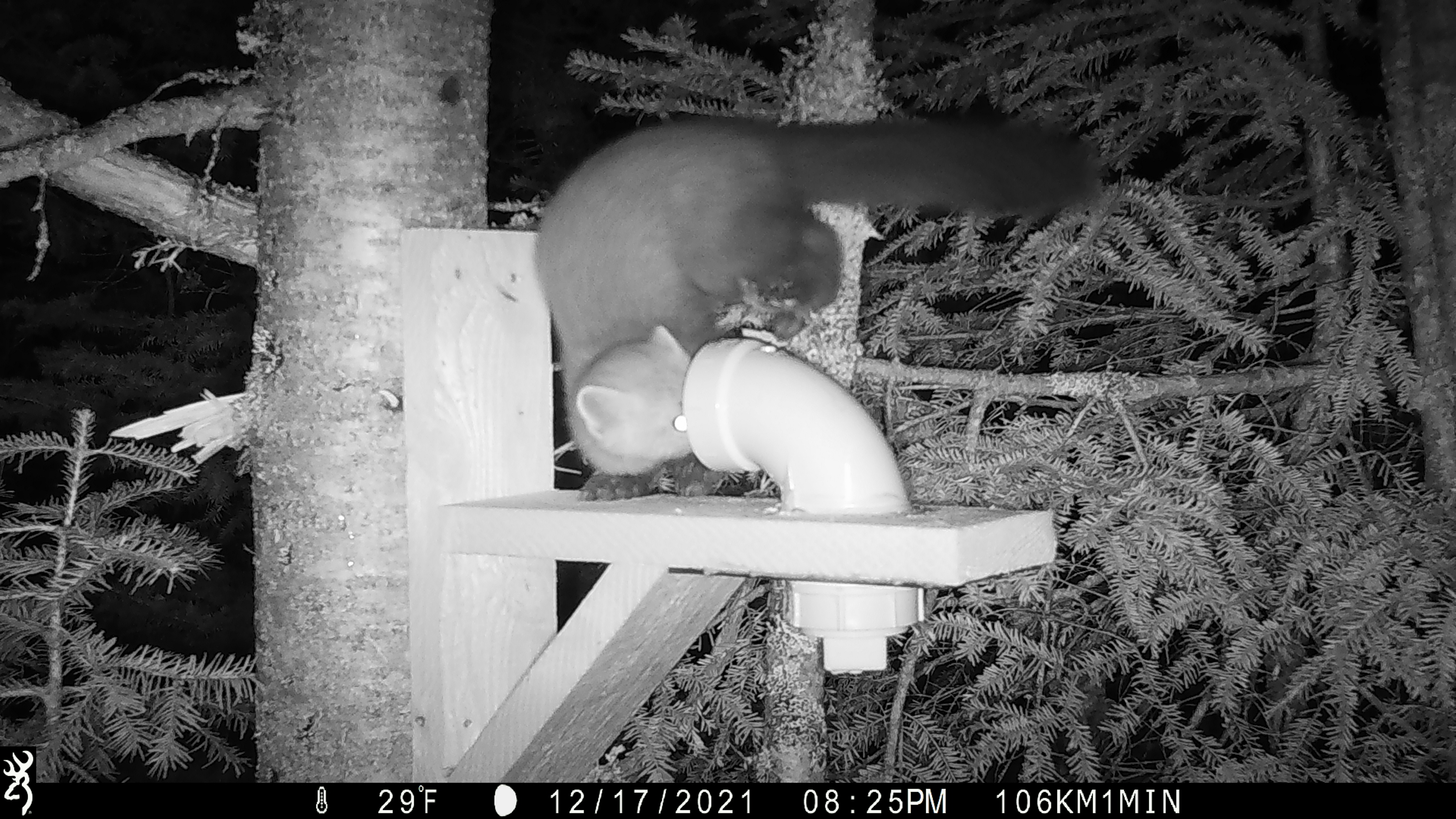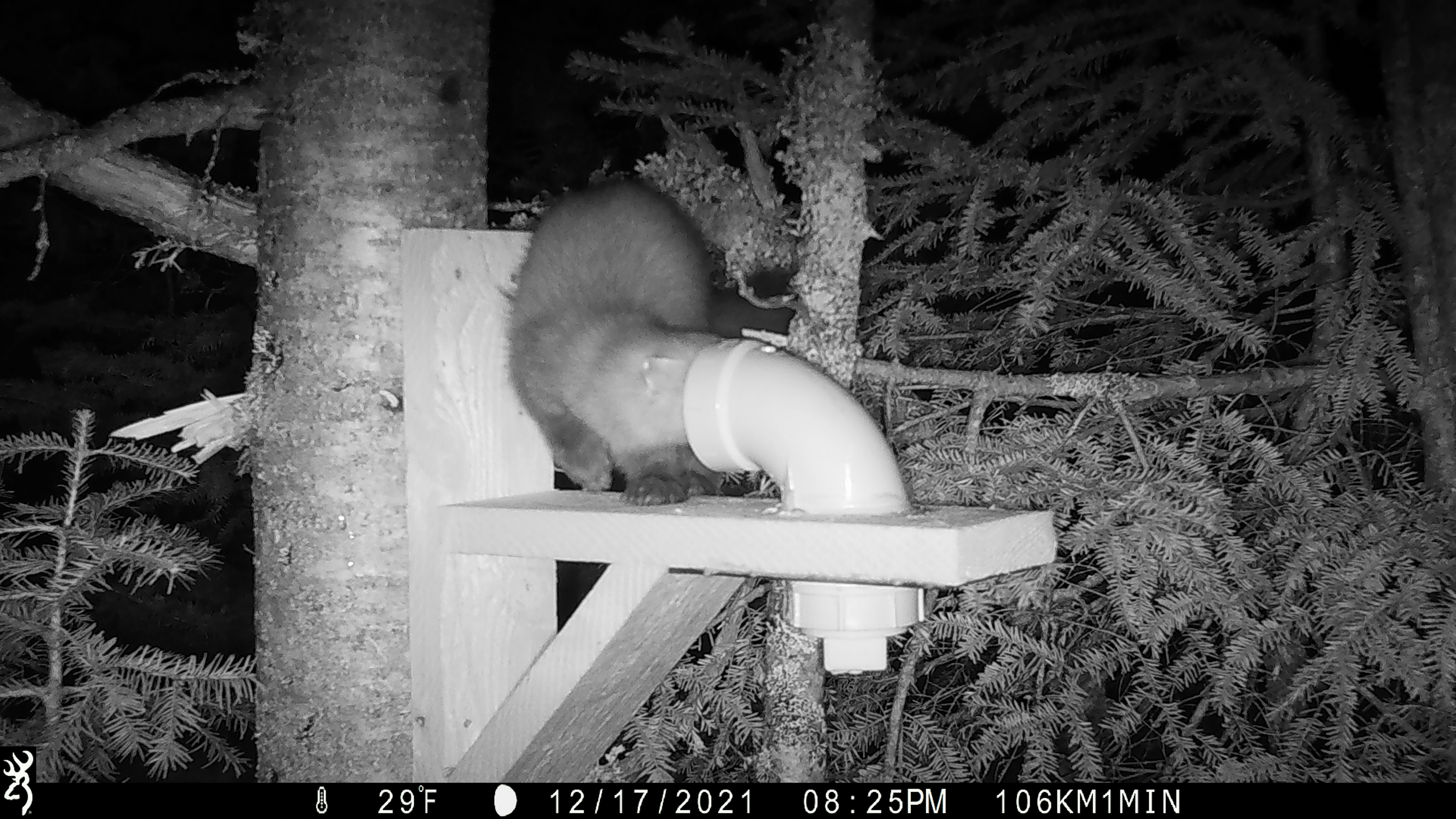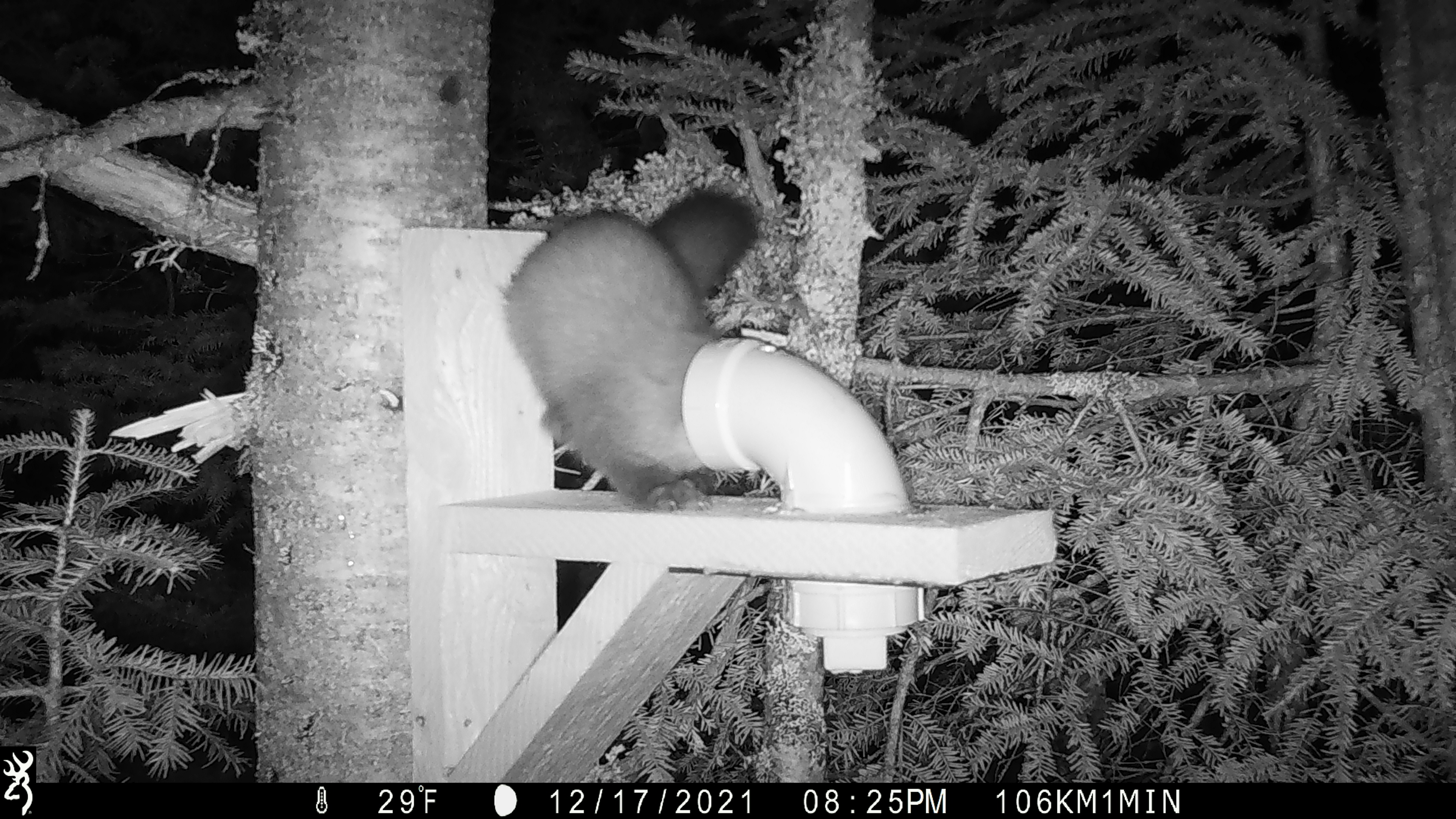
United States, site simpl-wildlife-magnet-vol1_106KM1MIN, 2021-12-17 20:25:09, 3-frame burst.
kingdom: Animalia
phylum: Chordata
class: Mammalia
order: Carnivora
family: Mustelidae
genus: Martes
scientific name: Martes americana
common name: american marten